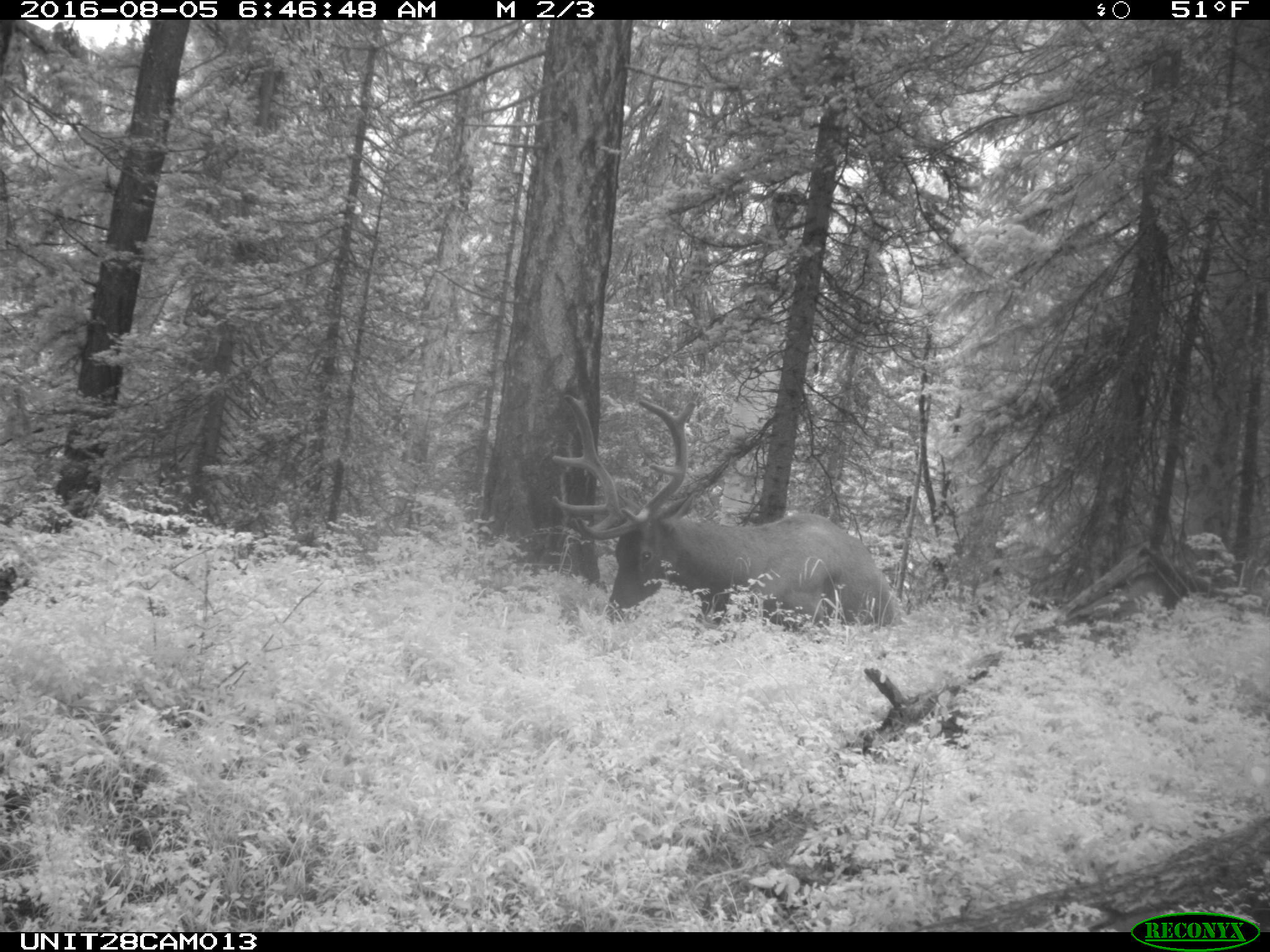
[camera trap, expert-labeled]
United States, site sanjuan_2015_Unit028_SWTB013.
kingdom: Animalia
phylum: Chordata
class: Mammalia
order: Artiodactyla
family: Cervidae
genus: Cervus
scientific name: Cervus elaphus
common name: red deer